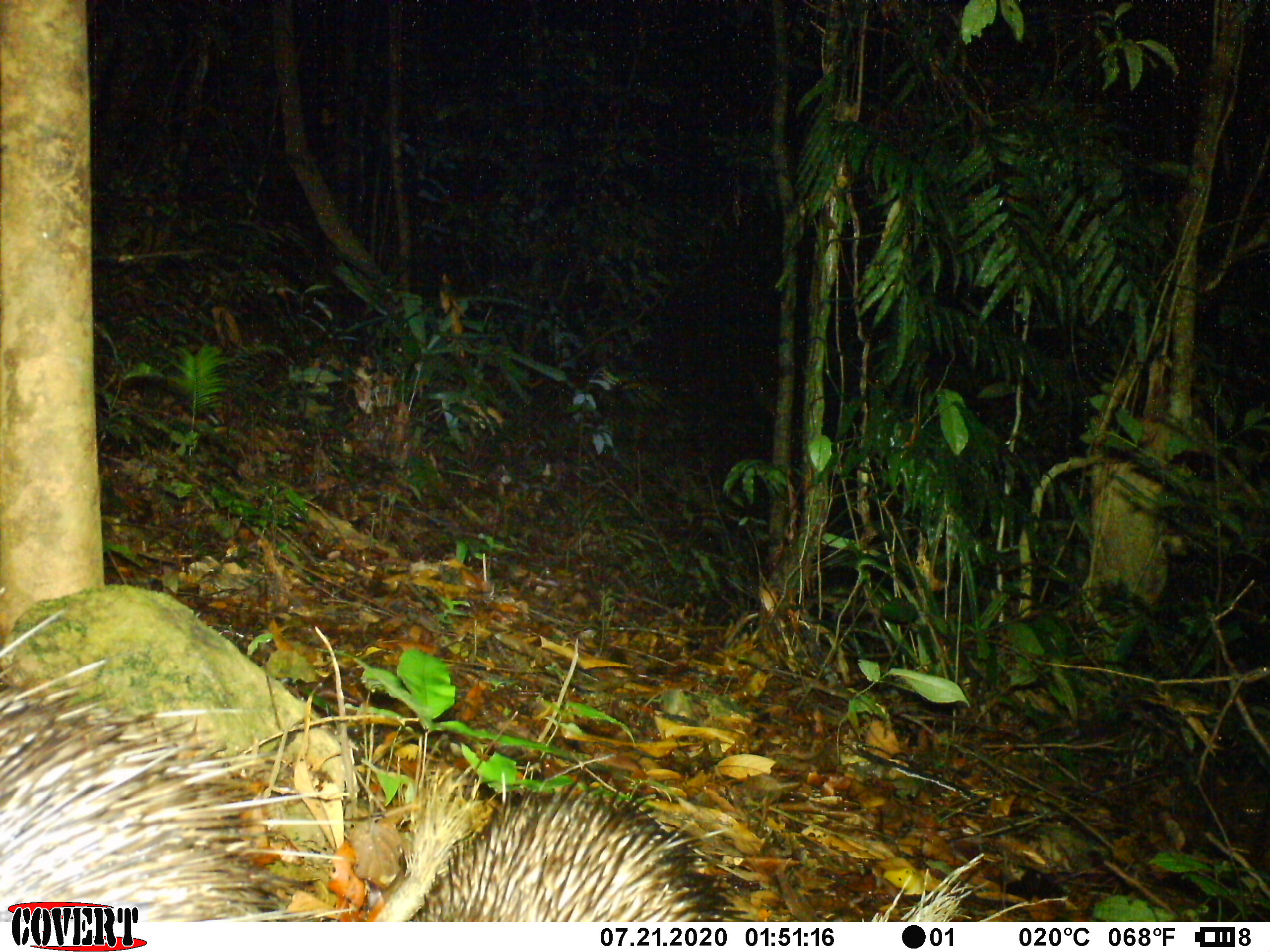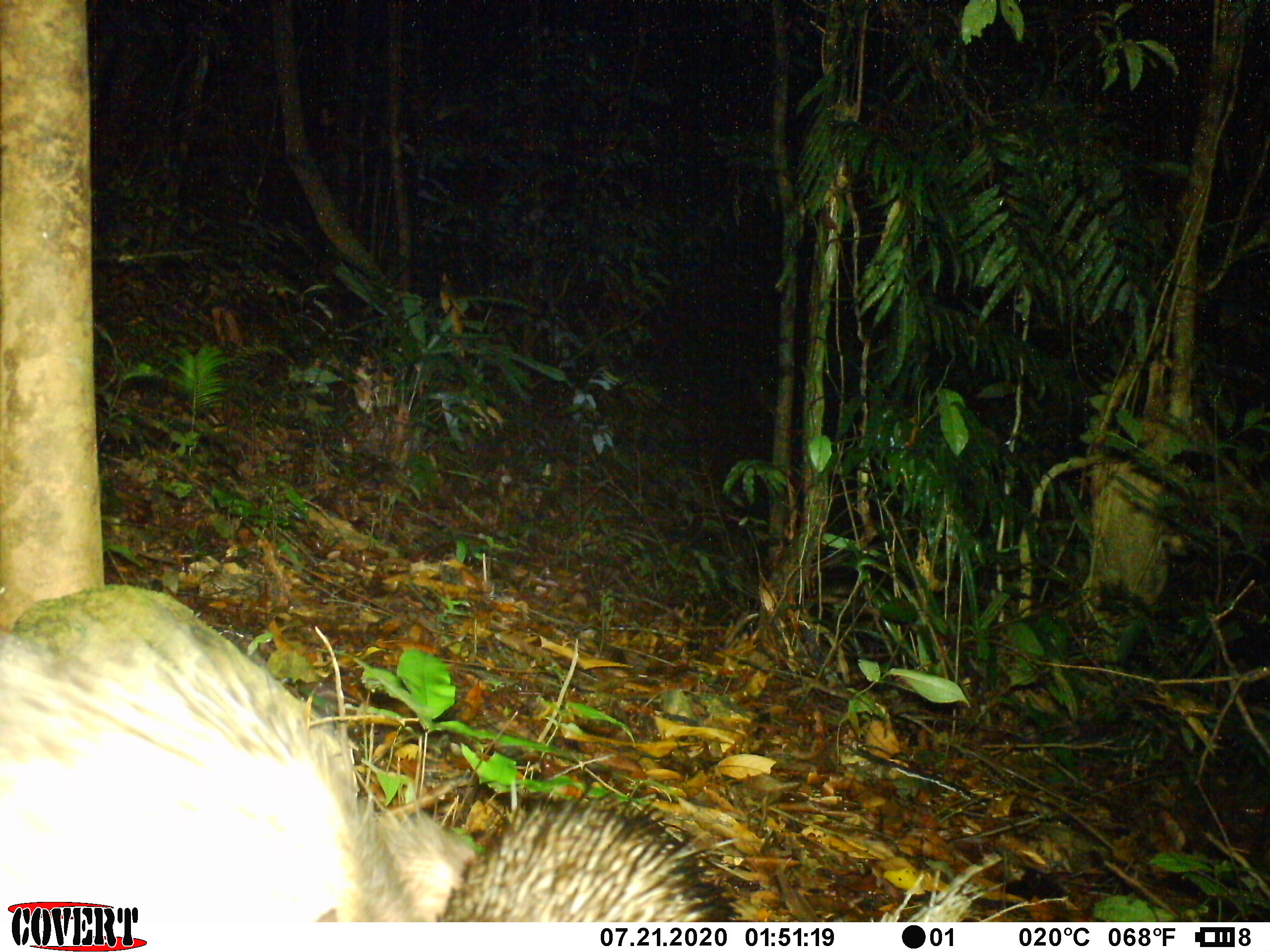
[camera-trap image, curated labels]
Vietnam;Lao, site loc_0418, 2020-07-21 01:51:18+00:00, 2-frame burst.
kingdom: Animalia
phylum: Chordata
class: Mammalia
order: Rodentia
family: Hystricidae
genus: Atherurus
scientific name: Atherurus macrourus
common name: asiatic brush-tailed porcupine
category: asiatic brush tailed porcupine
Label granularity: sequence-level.